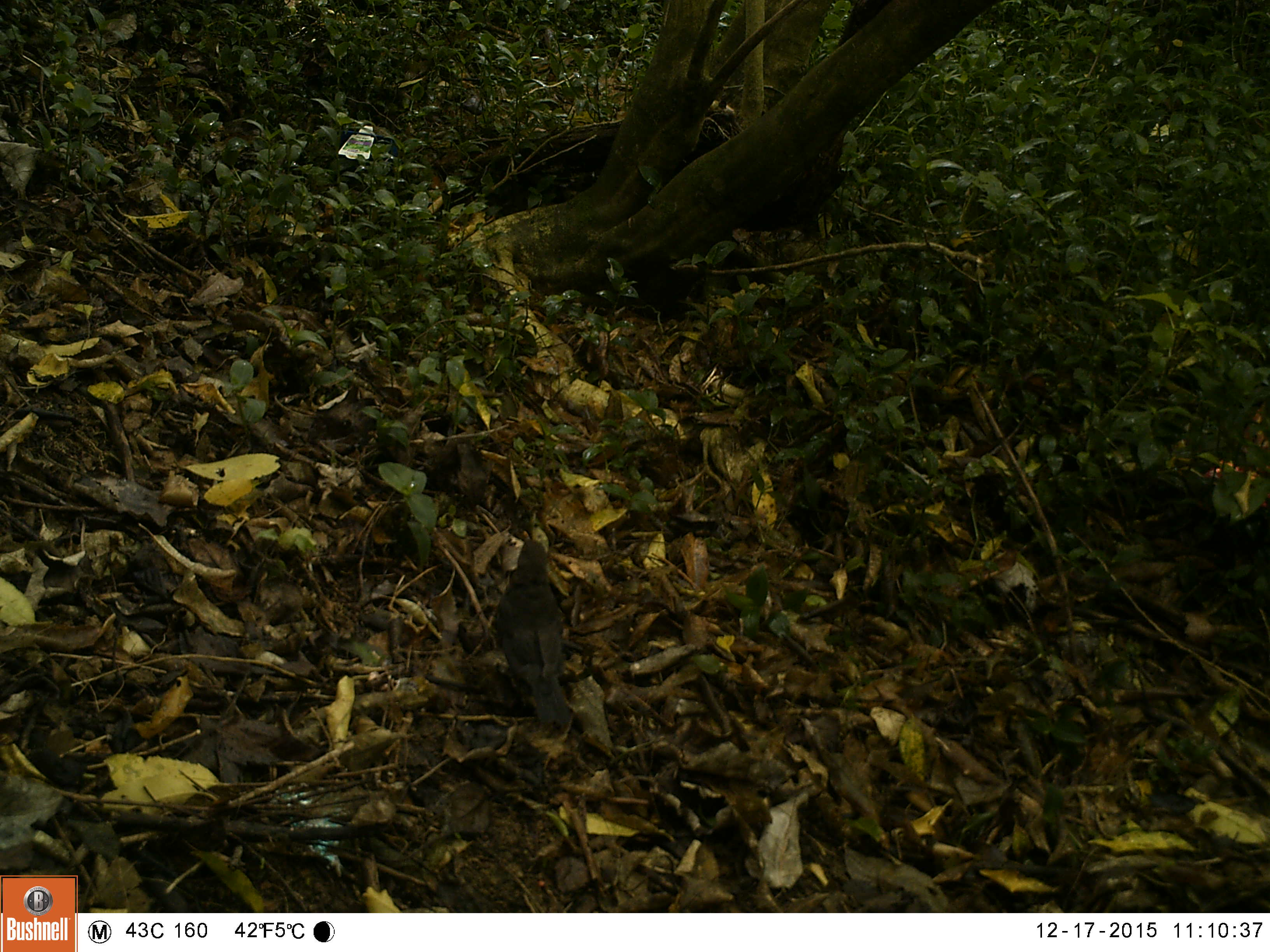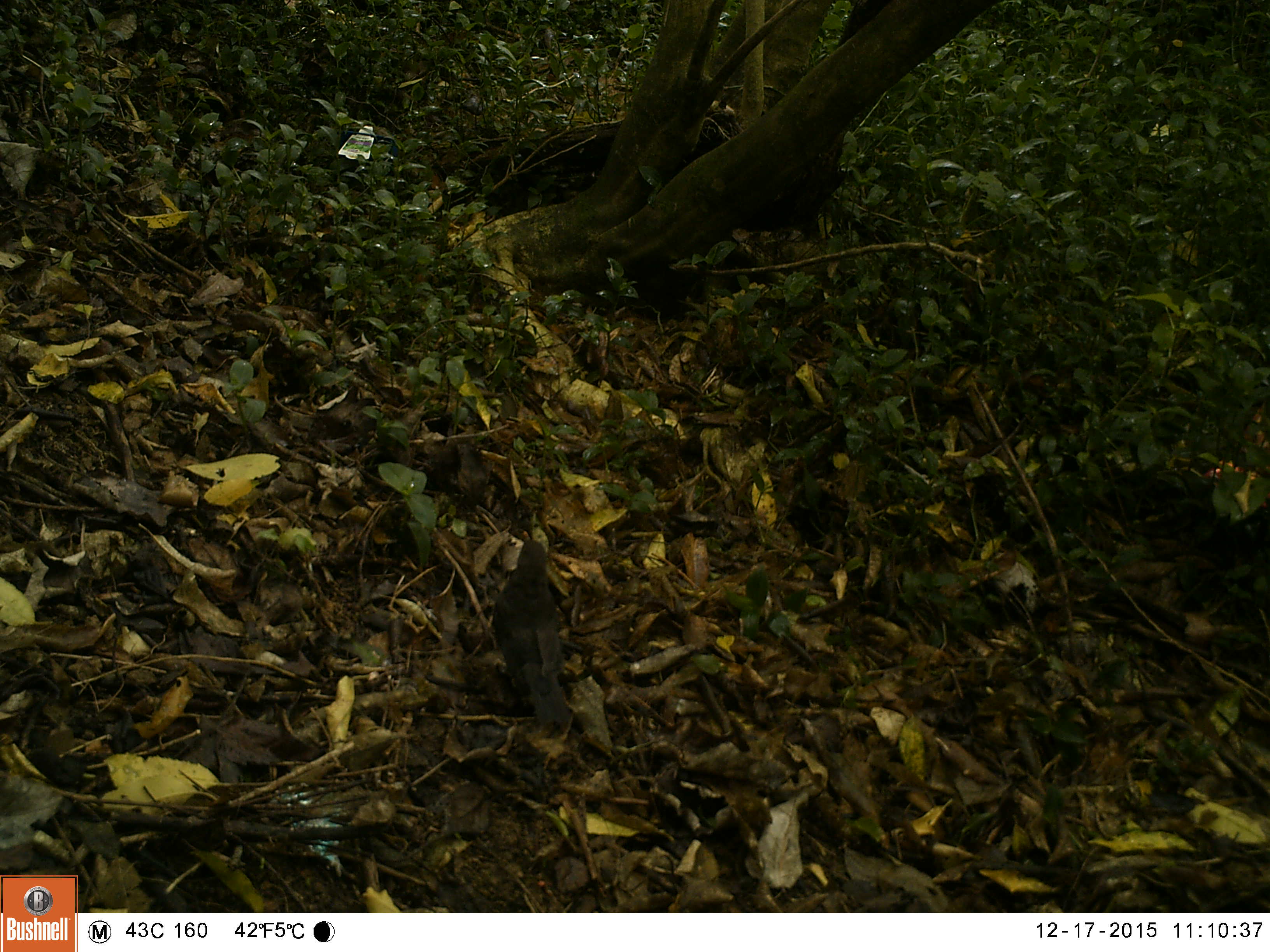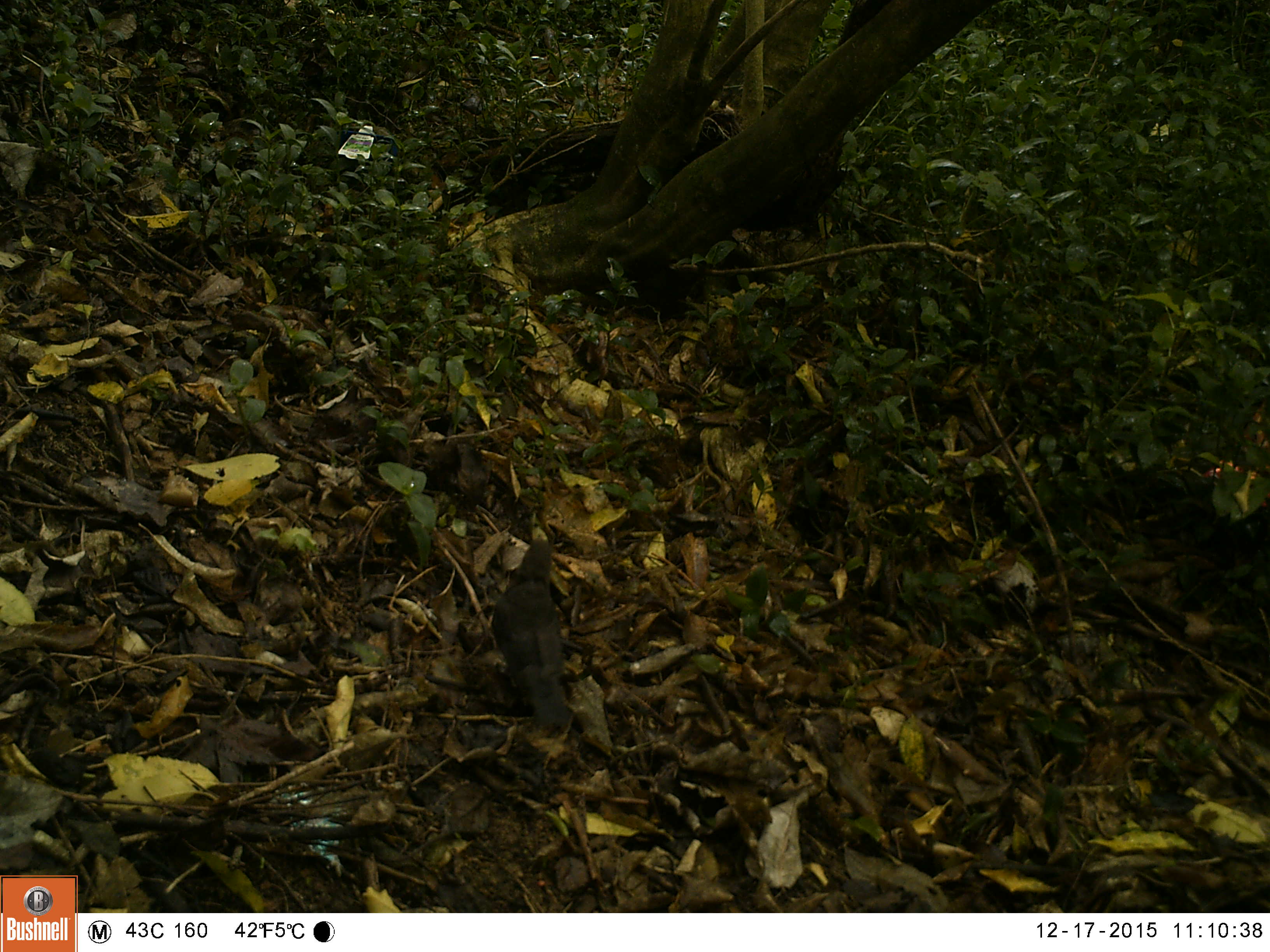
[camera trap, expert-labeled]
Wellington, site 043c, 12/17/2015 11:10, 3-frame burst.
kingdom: Animalia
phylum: Chordata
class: Aves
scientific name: Aves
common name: bird